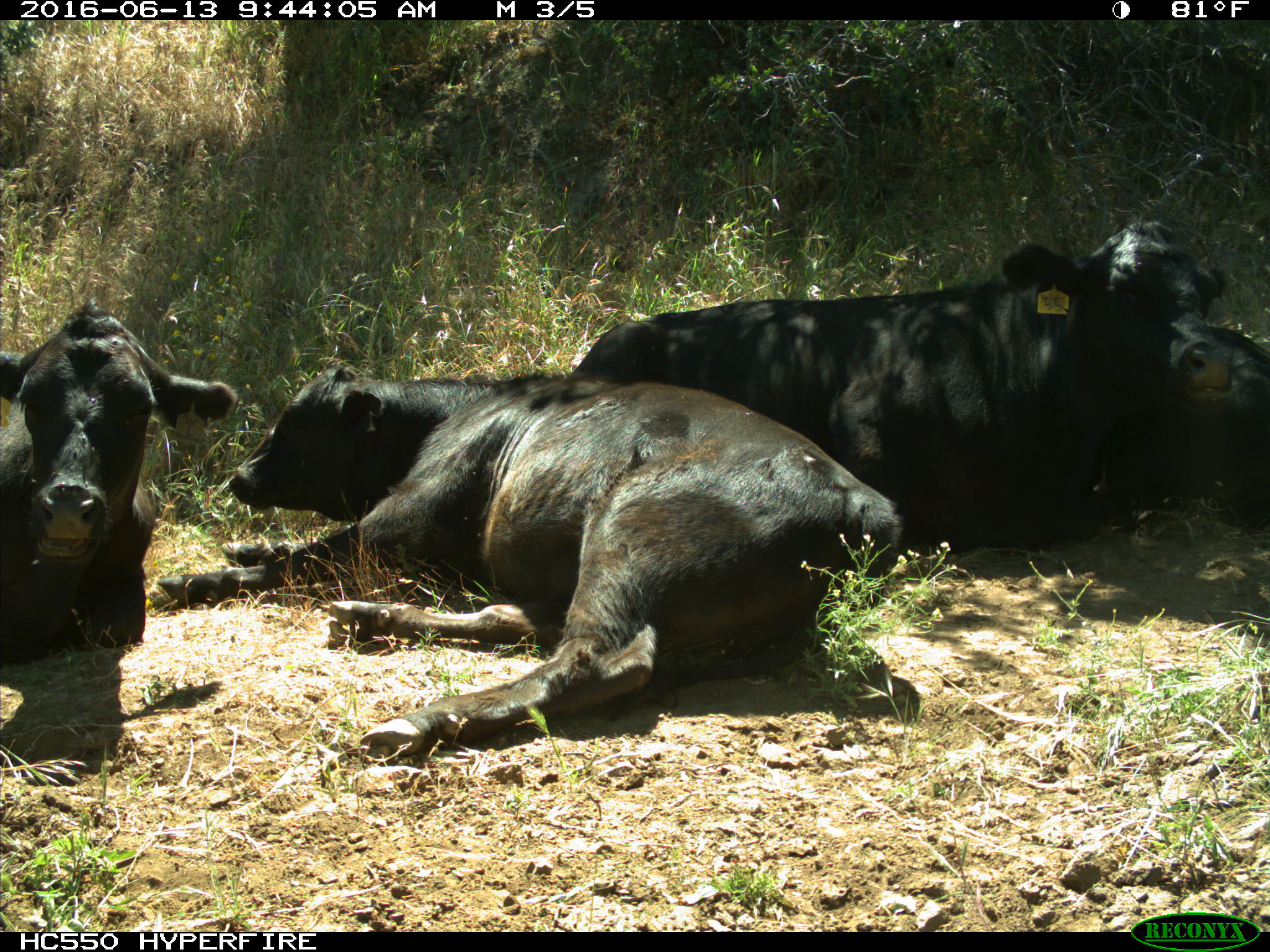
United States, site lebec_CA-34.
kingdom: Animalia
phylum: Chordata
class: Mammalia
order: Artiodactyla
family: Bovidae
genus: Bos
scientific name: Bos taurus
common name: domestic cow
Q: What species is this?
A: Bos taurus (domestic cow).